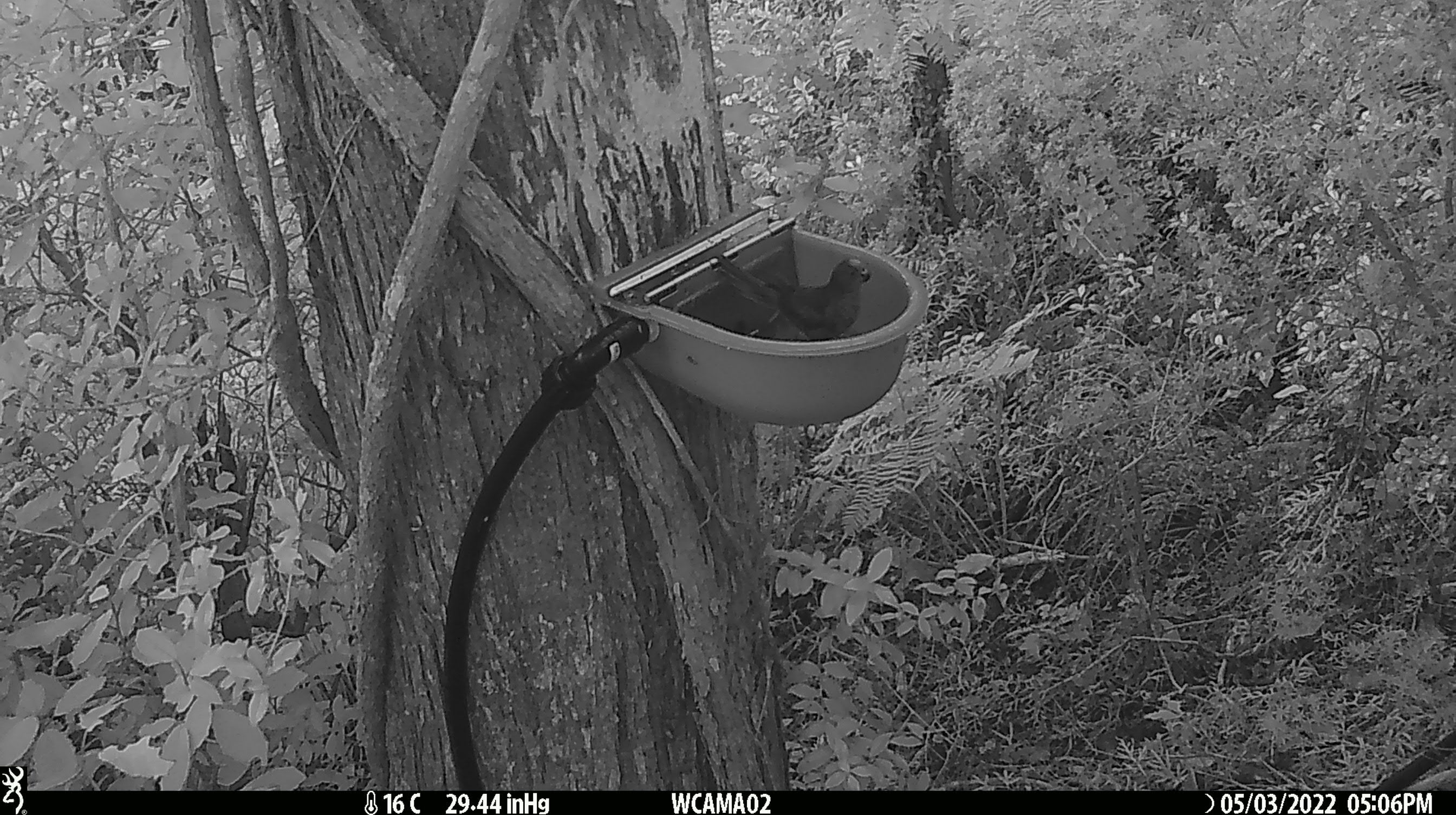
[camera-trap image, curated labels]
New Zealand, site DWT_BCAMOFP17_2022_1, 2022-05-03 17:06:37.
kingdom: Animalia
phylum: Chordata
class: Aves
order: Psittaciformes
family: Psittaculidae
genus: Cyanoramphus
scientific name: Cyanoramphus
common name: parakeet